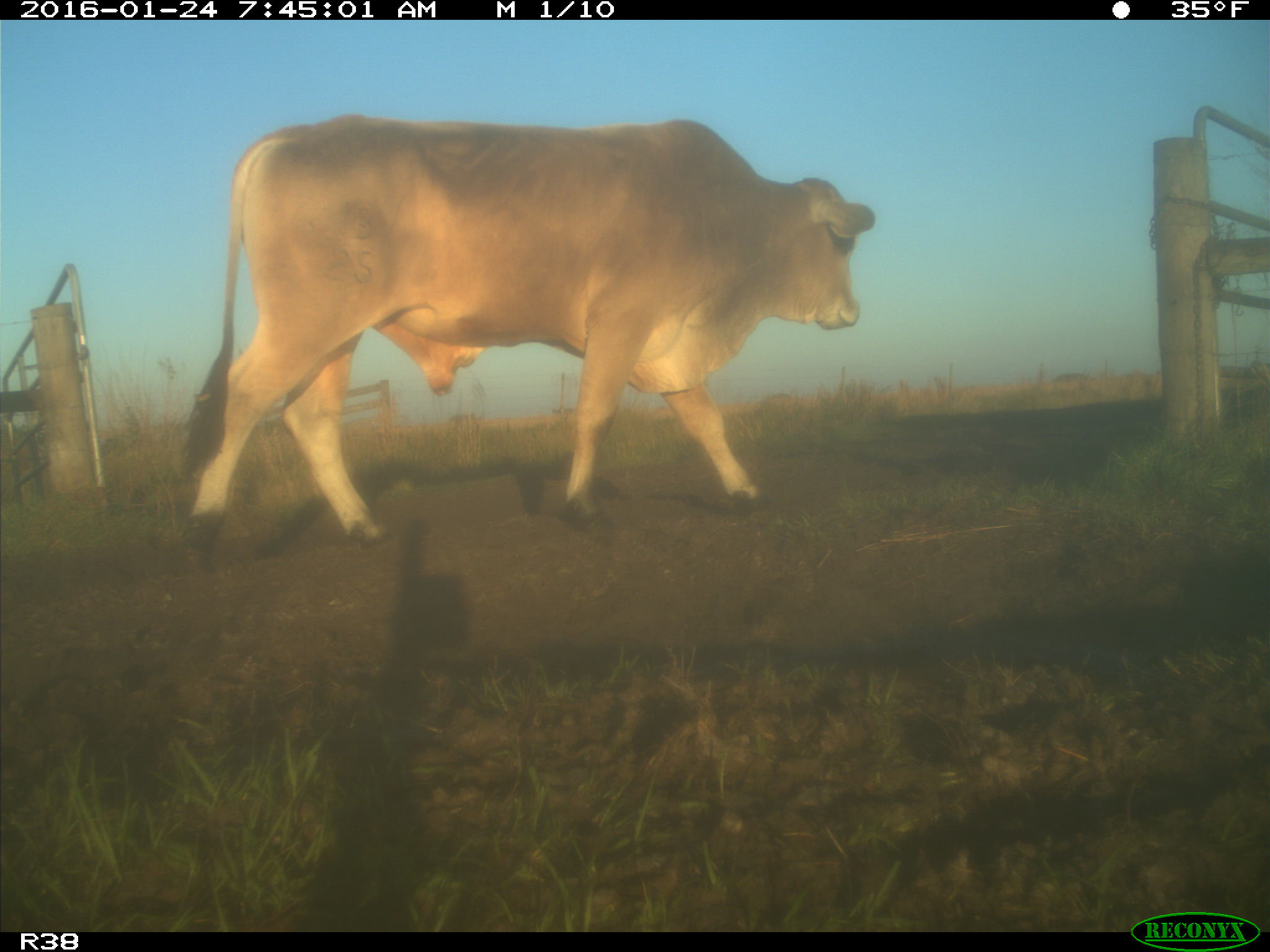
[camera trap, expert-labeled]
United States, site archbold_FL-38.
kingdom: Animalia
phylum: Chordata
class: Mammalia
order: Artiodactyla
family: Bovidae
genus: Bos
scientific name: Bos taurus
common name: domestic cow